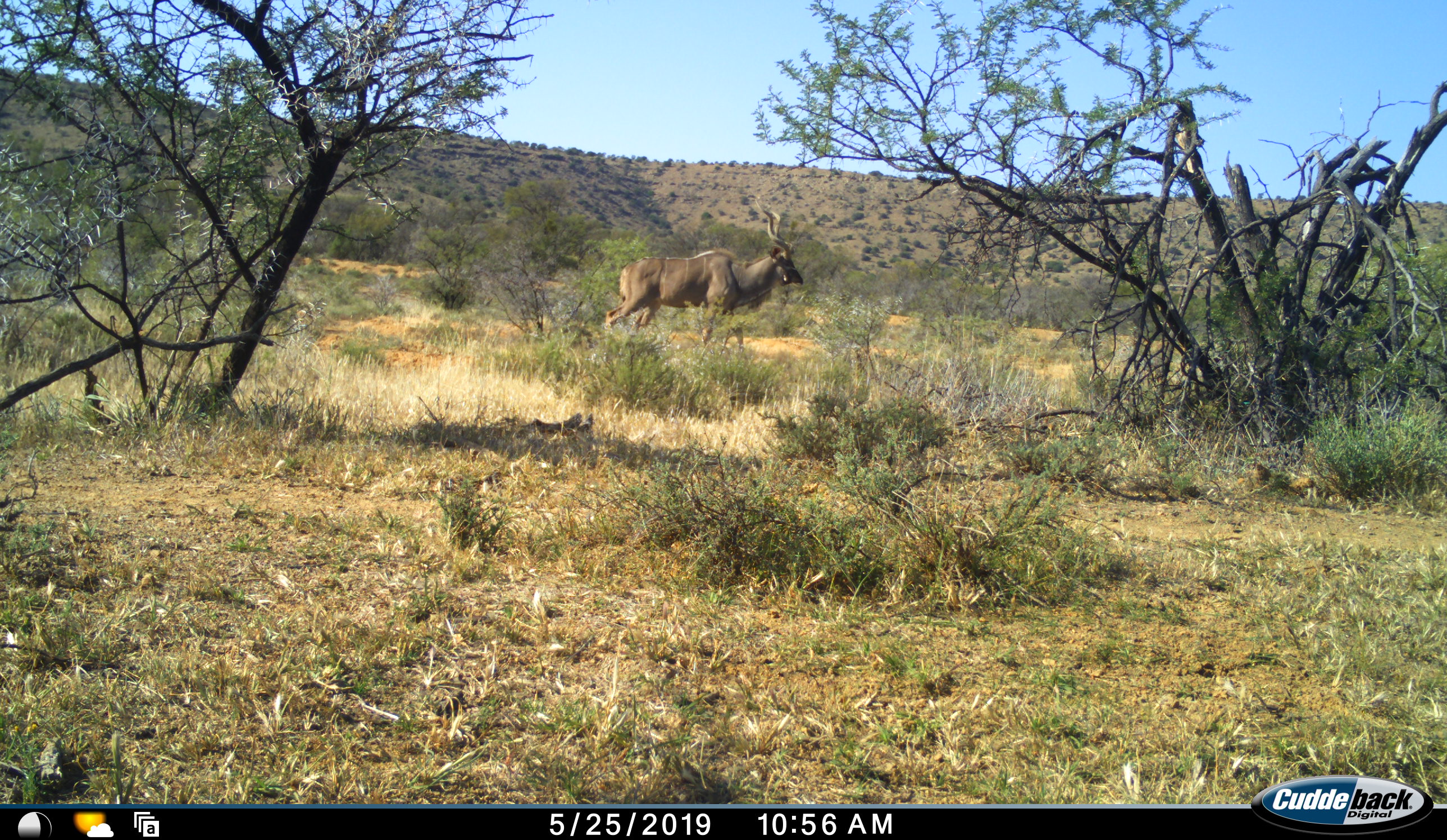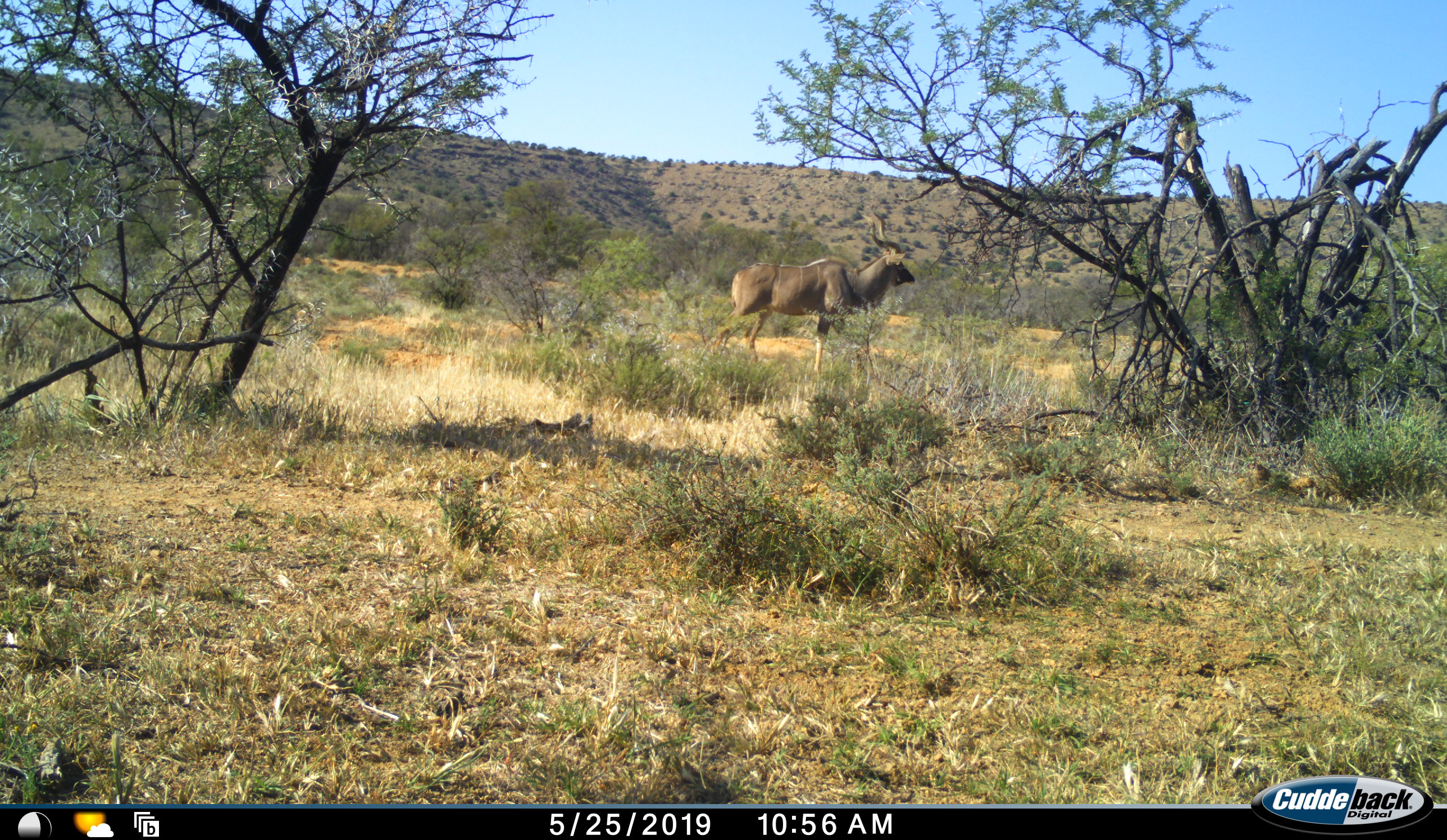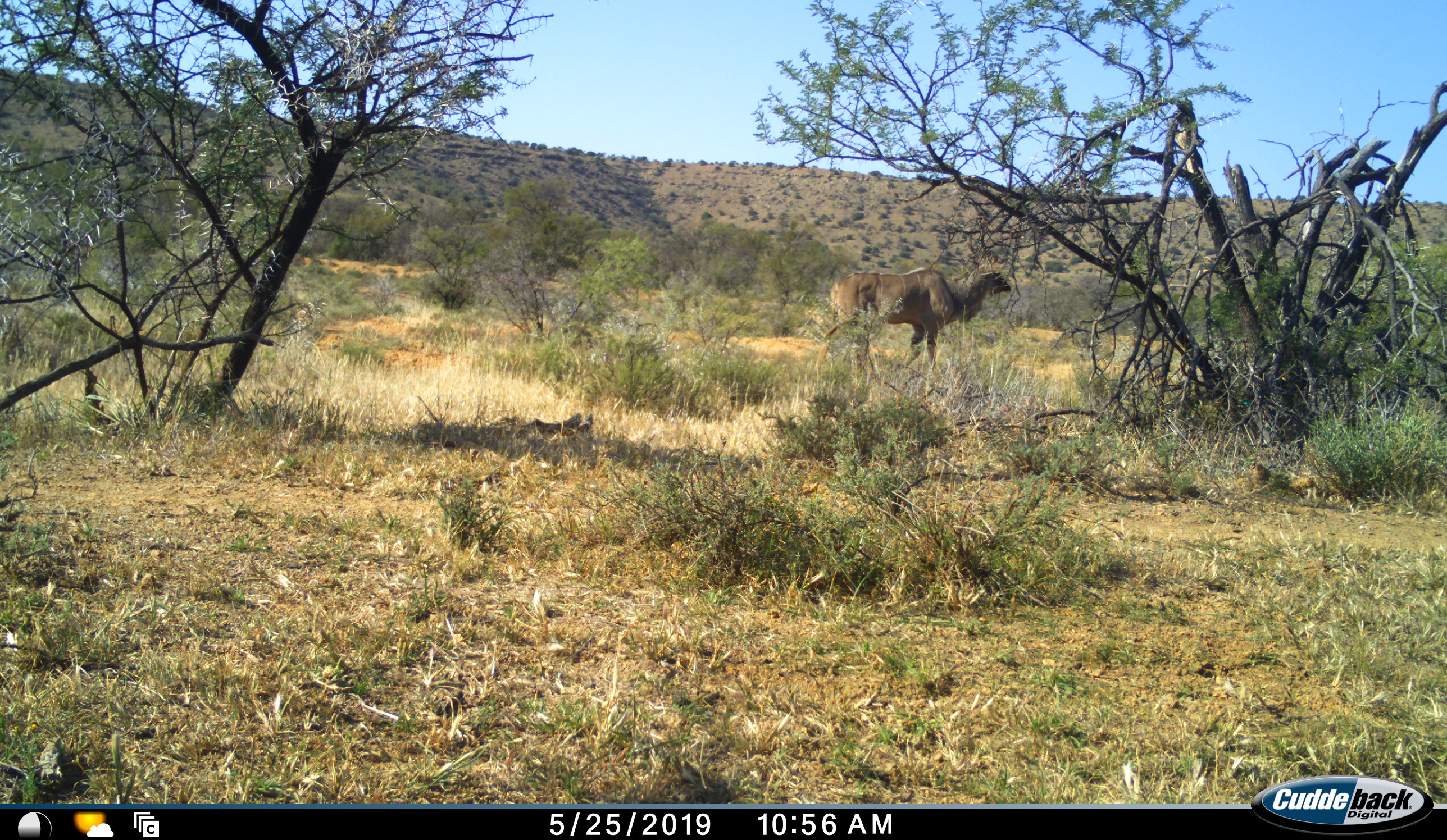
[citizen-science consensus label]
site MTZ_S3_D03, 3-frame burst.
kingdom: Animalia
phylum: Chordata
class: Mammalia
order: Artiodactyla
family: Bovidae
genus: Tragelaphus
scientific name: Tragelaphus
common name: kudu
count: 1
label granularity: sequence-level